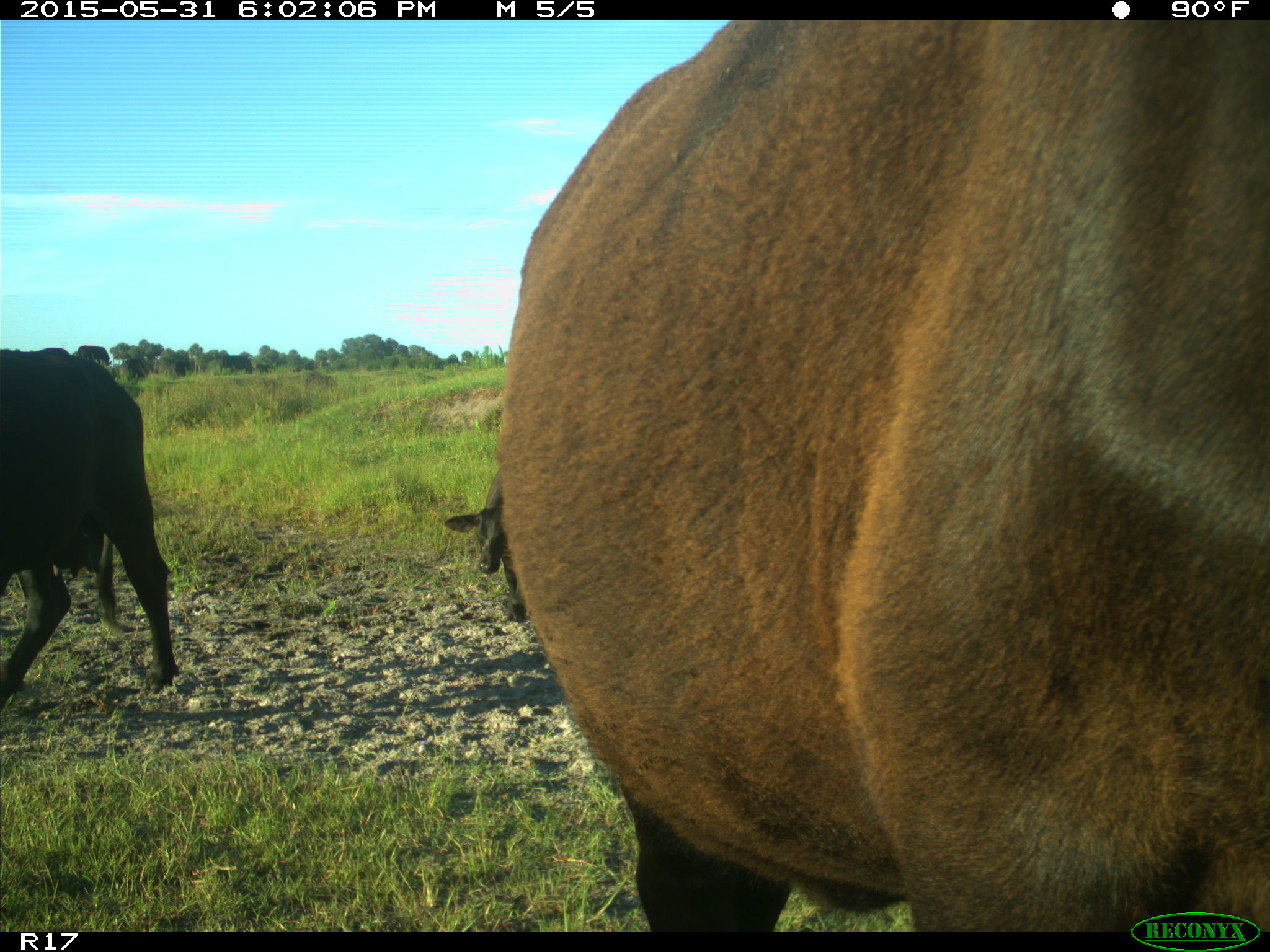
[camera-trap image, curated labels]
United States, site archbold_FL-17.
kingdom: Animalia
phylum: Chordata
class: Mammalia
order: Artiodactyla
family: Bovidae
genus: Bos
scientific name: Bos taurus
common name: domestic cow